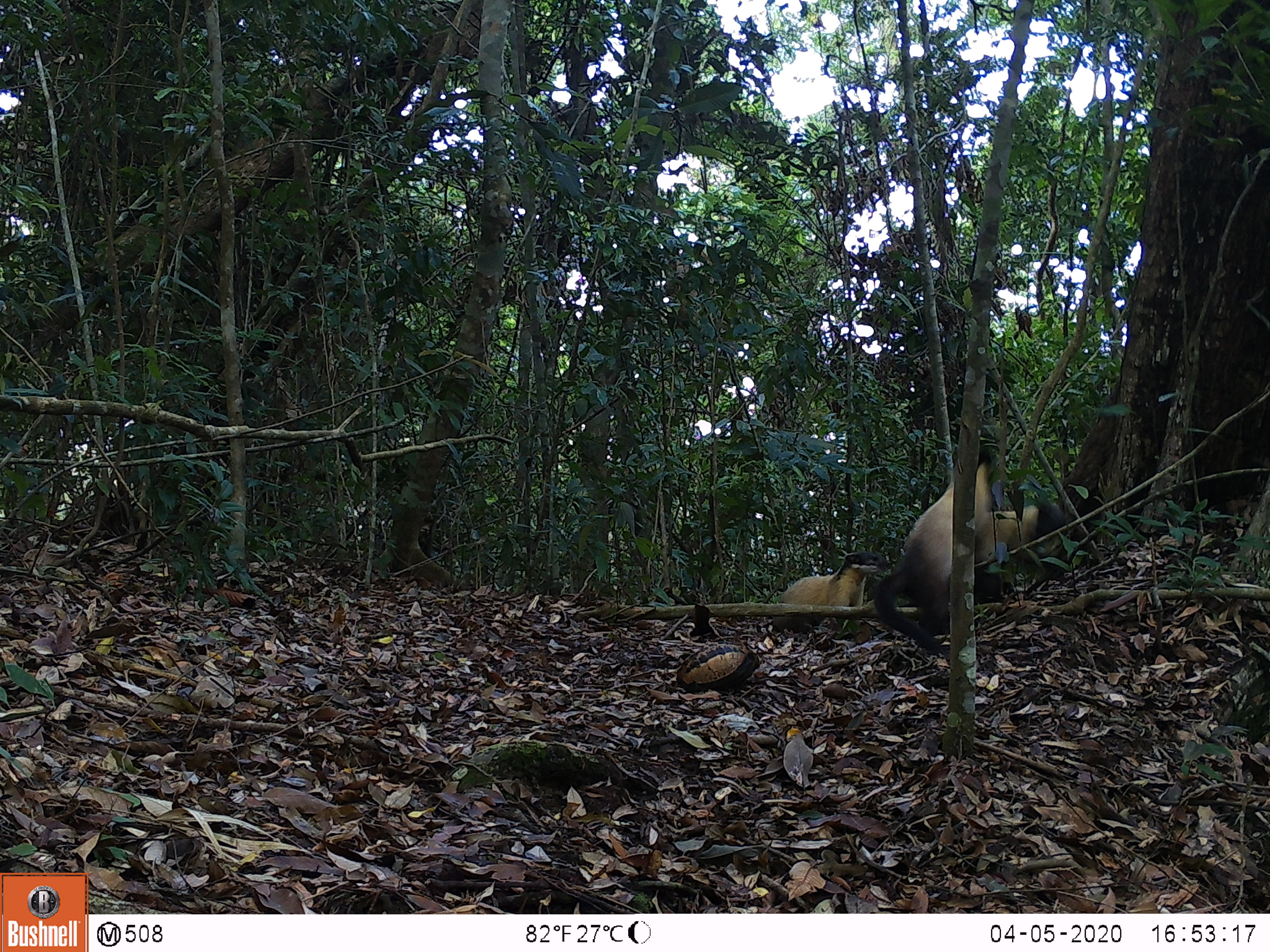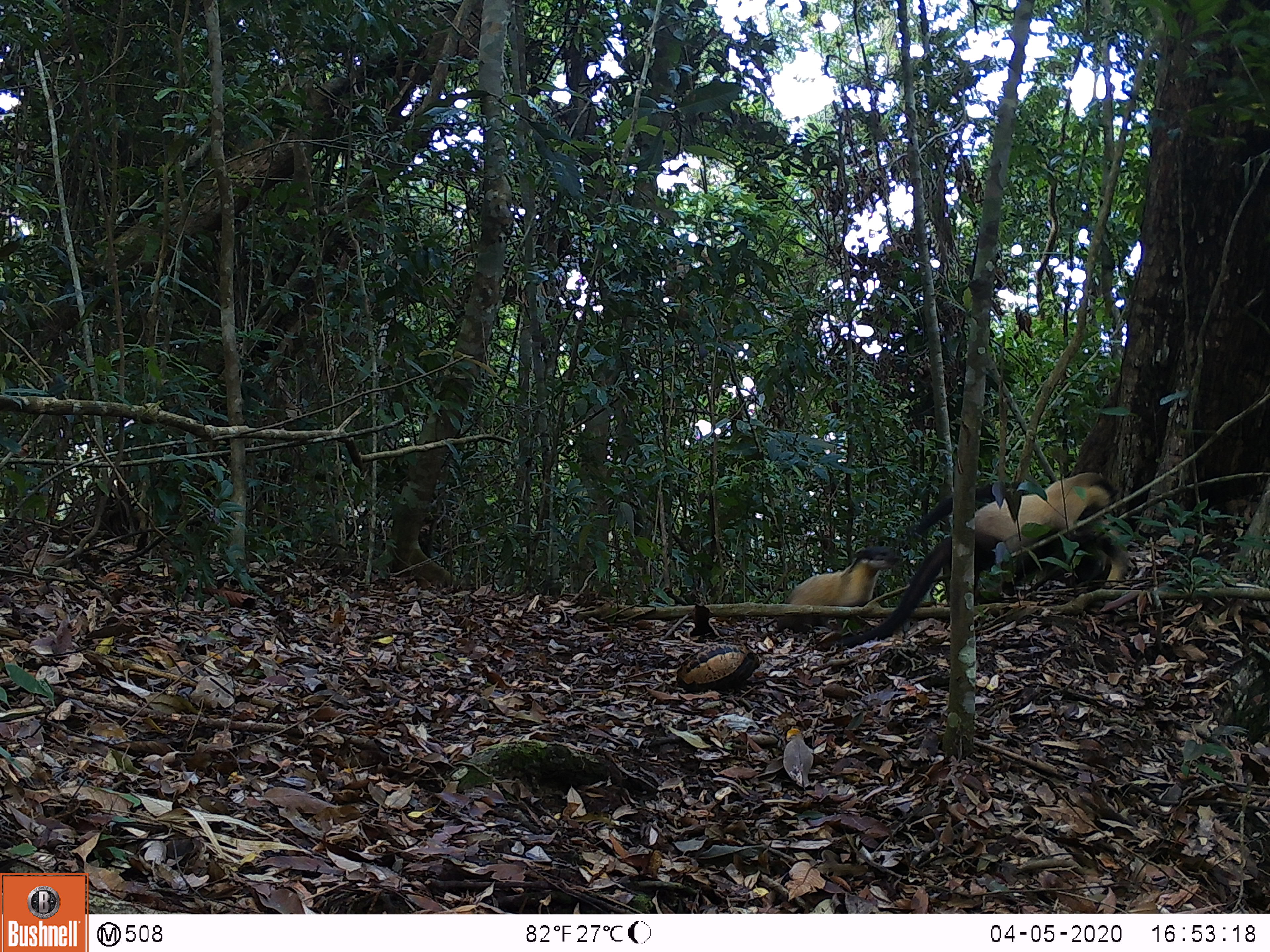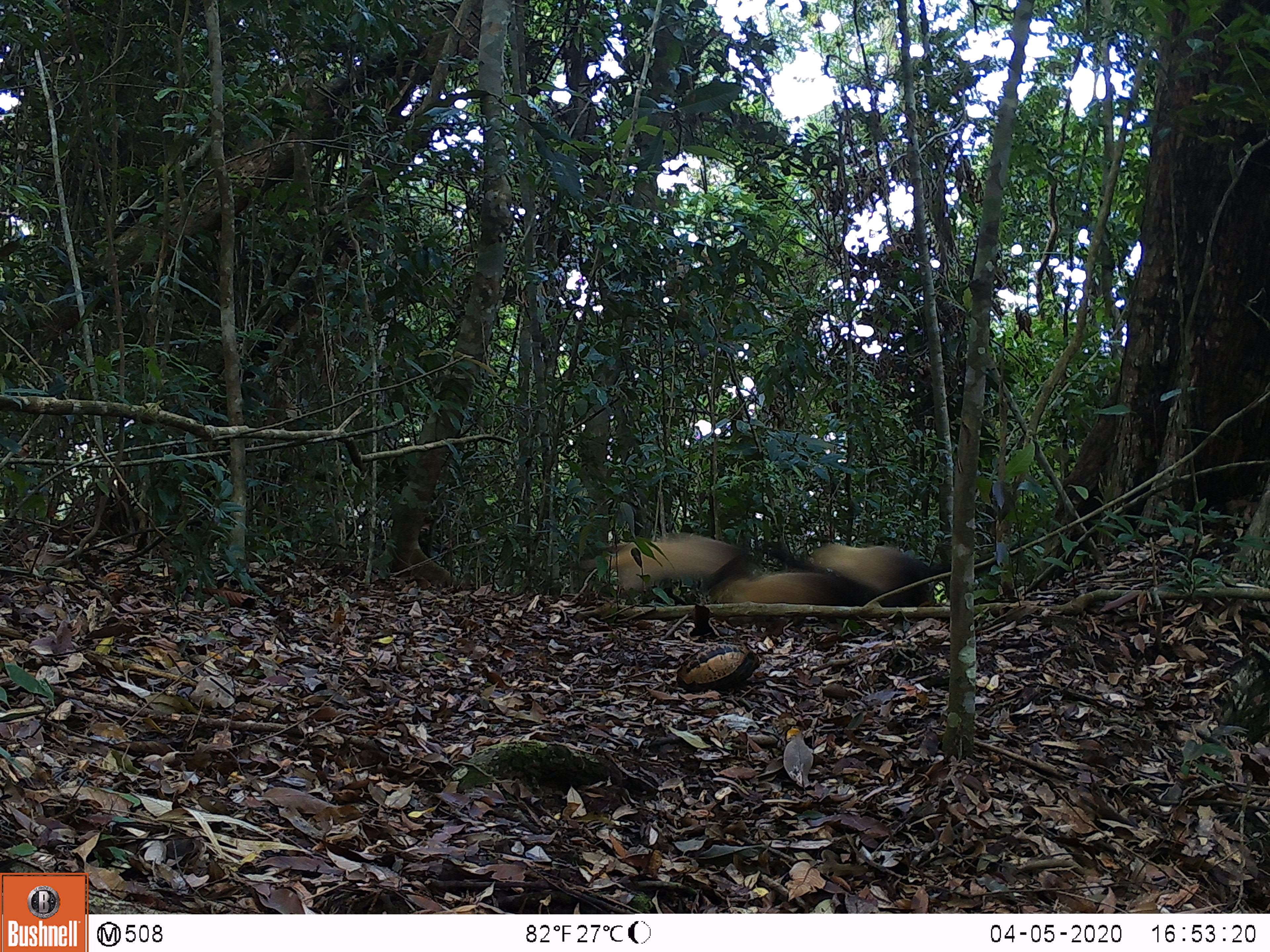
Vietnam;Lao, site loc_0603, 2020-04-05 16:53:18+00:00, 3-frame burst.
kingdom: Animalia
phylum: Chordata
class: Mammalia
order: Carnivora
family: Mustelidae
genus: Martes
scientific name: Martes flavigula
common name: yellow-throated marten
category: yellow throated marten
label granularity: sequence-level